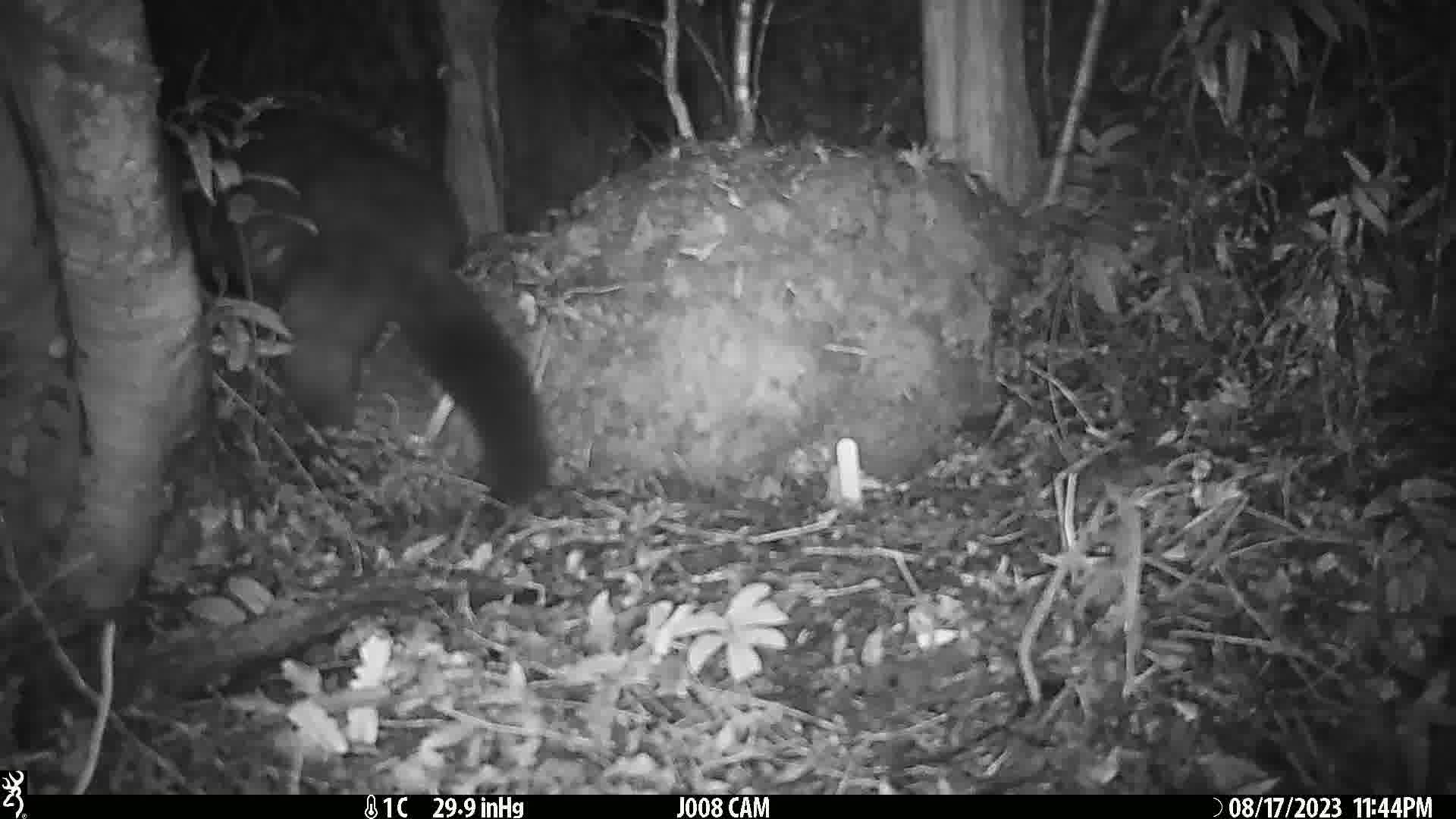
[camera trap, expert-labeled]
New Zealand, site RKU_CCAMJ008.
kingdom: Animalia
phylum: Chordata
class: Mammalia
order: Diprotodontia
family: Phalangeridae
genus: Trichosurus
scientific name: Trichosurus vulpecula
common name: common brushtail possum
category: possum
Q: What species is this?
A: Possum (common brushtail possum) (Trichosurus vulpecula).